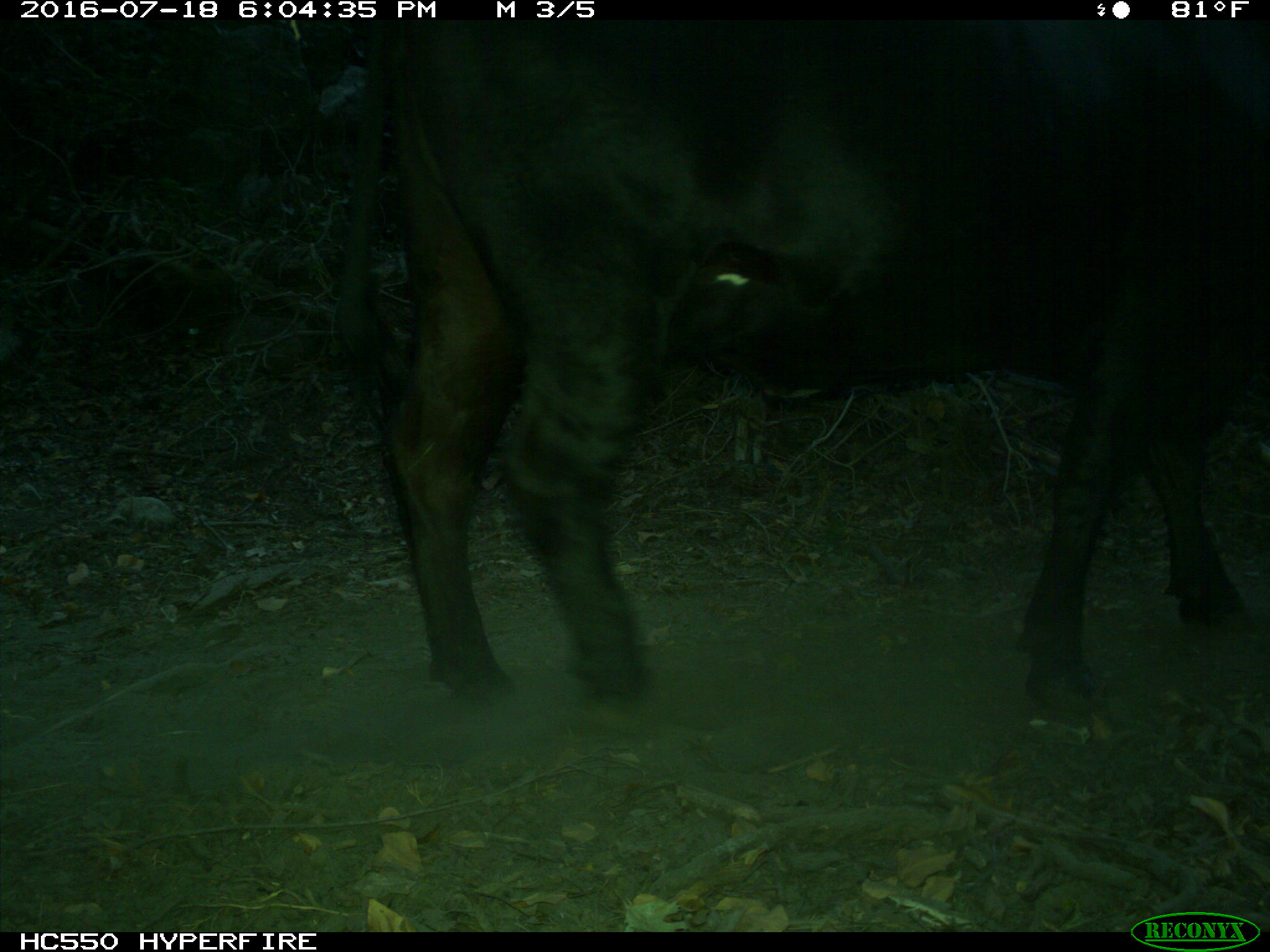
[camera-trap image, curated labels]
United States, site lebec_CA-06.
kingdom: Animalia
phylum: Chordata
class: Mammalia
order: Artiodactyla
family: Bovidae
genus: Bos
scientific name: Bos taurus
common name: domestic cow